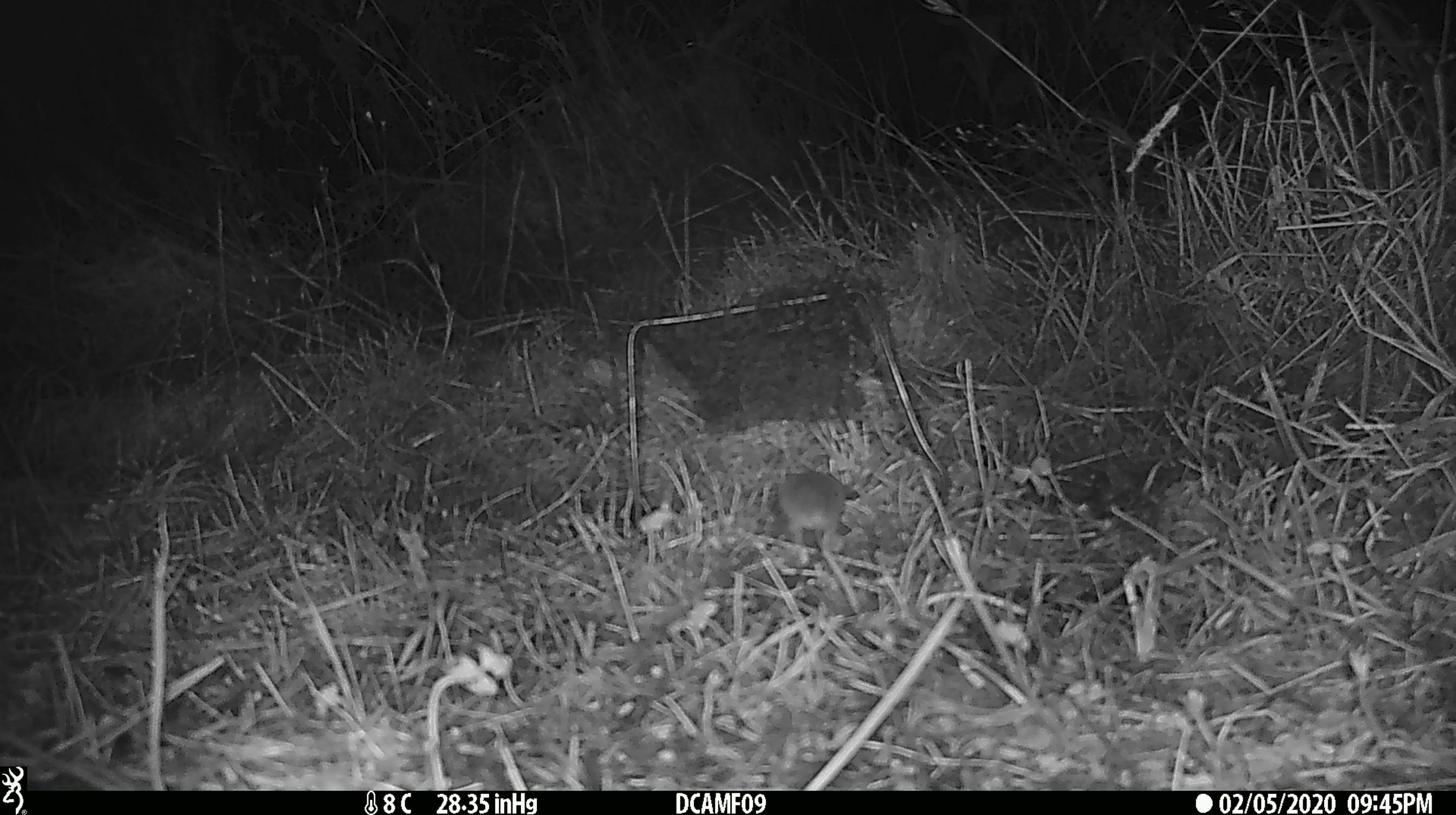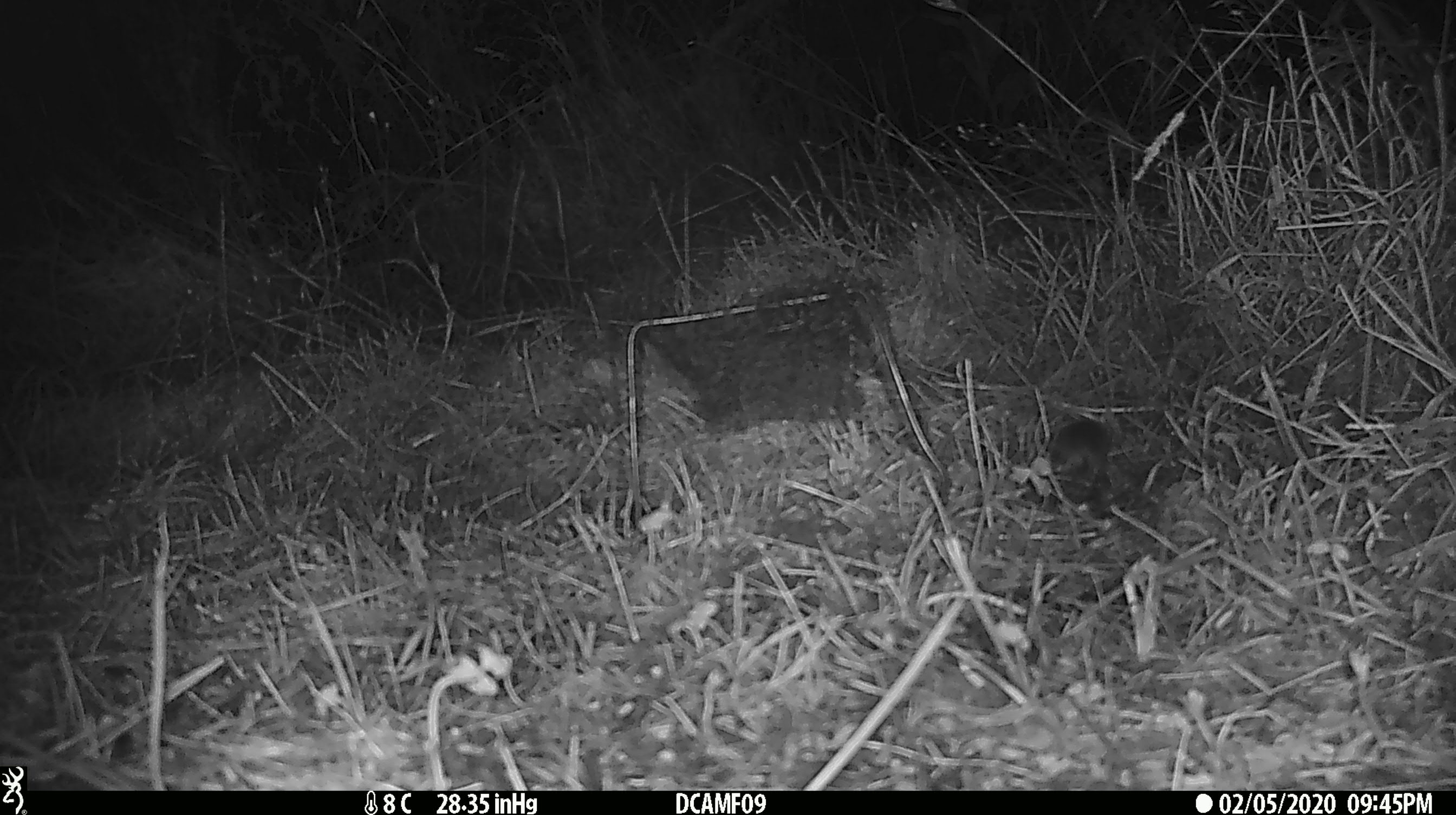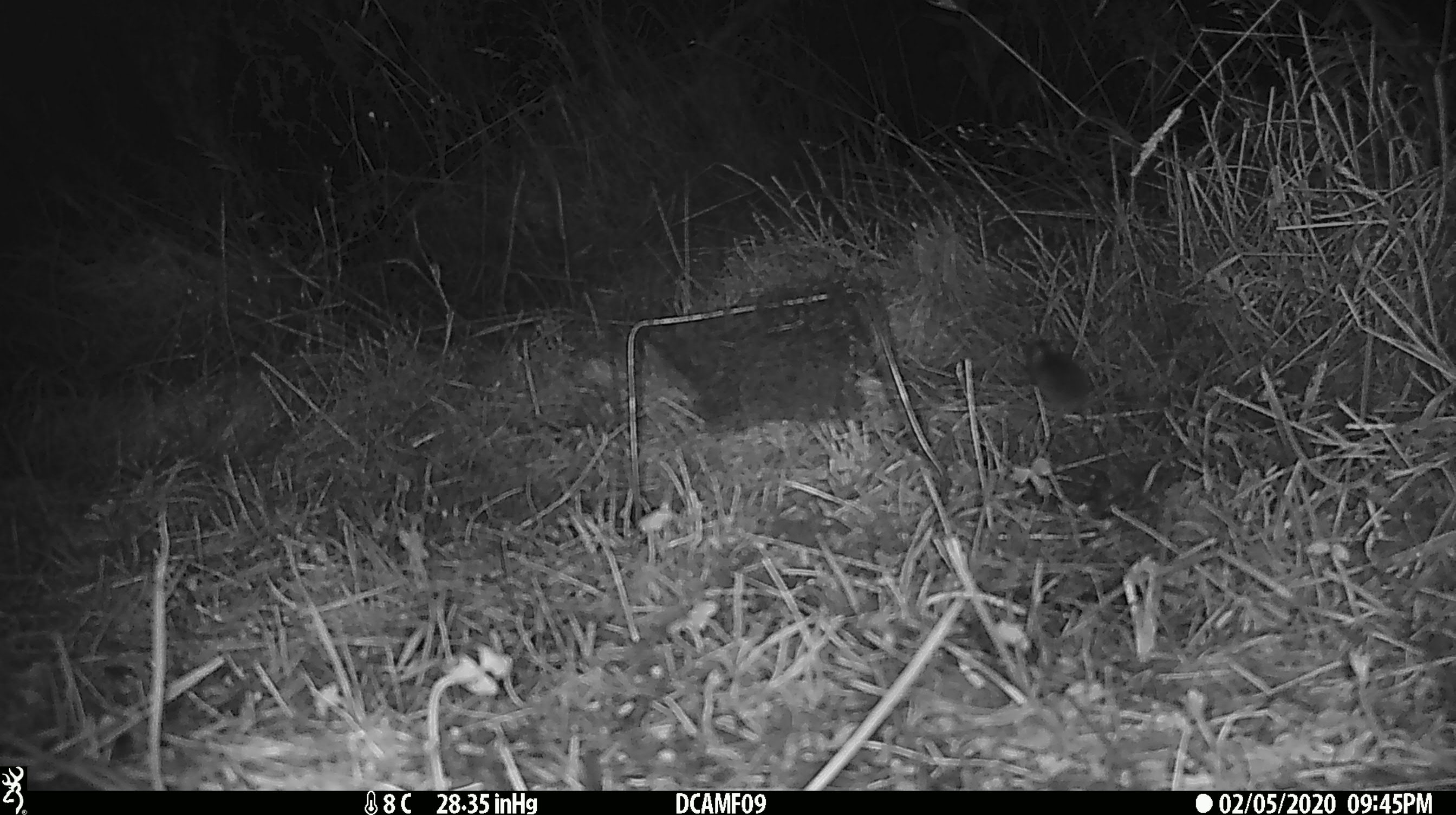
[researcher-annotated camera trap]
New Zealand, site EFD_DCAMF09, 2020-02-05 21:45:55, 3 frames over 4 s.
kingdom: Animalia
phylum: Chordata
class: Mammalia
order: Rodentia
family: Muridae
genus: Mus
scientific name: Mus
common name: mouse